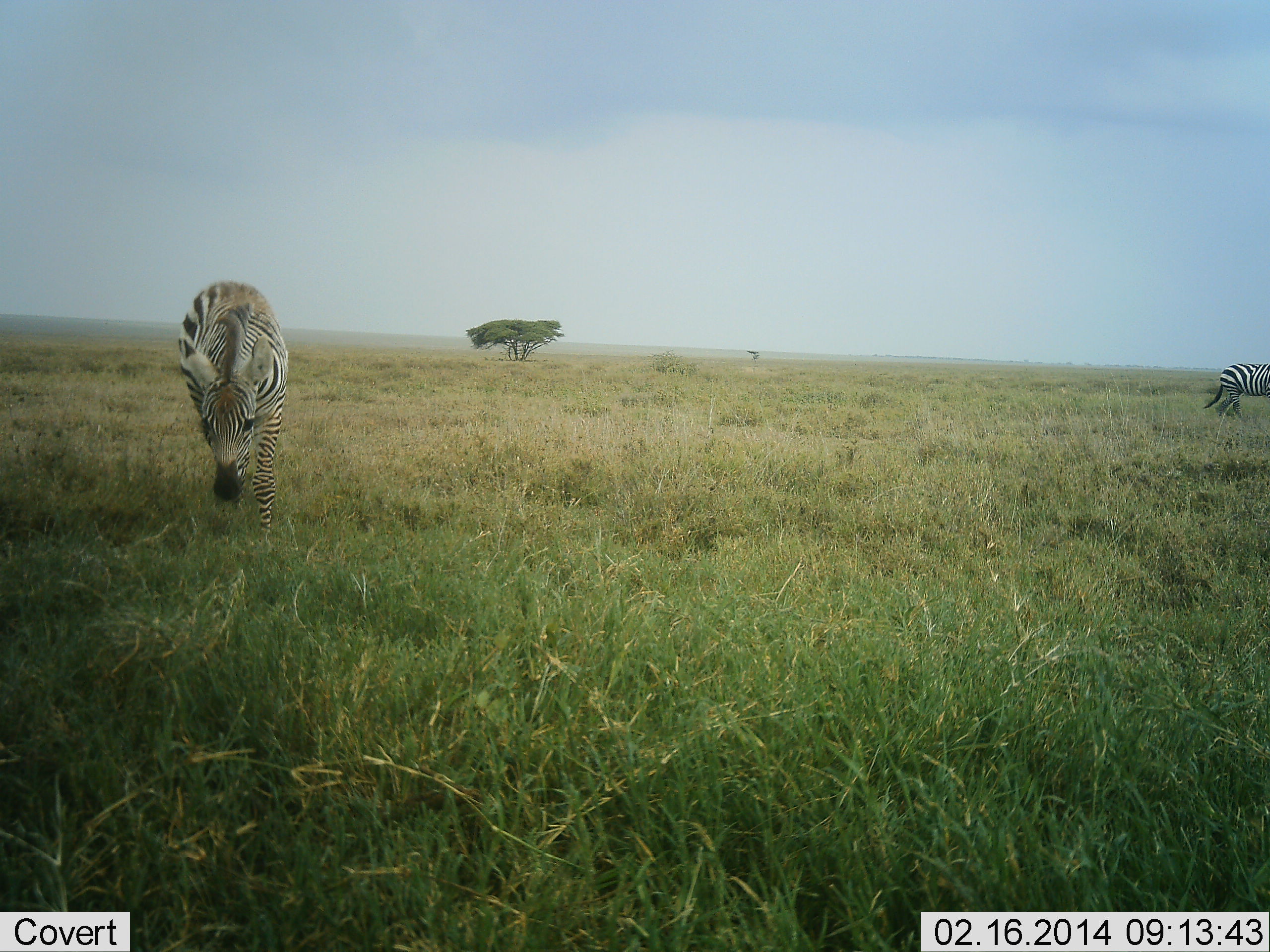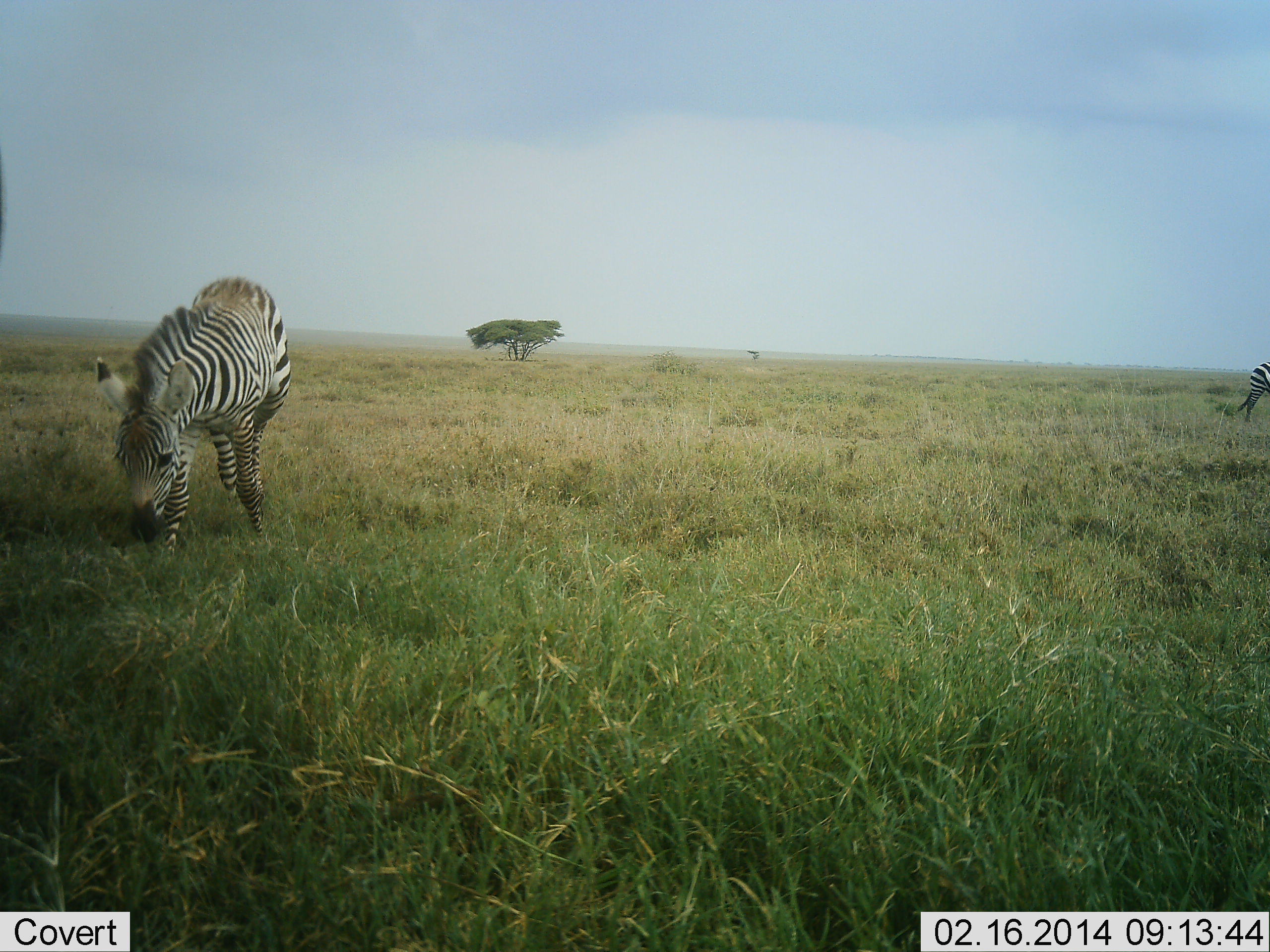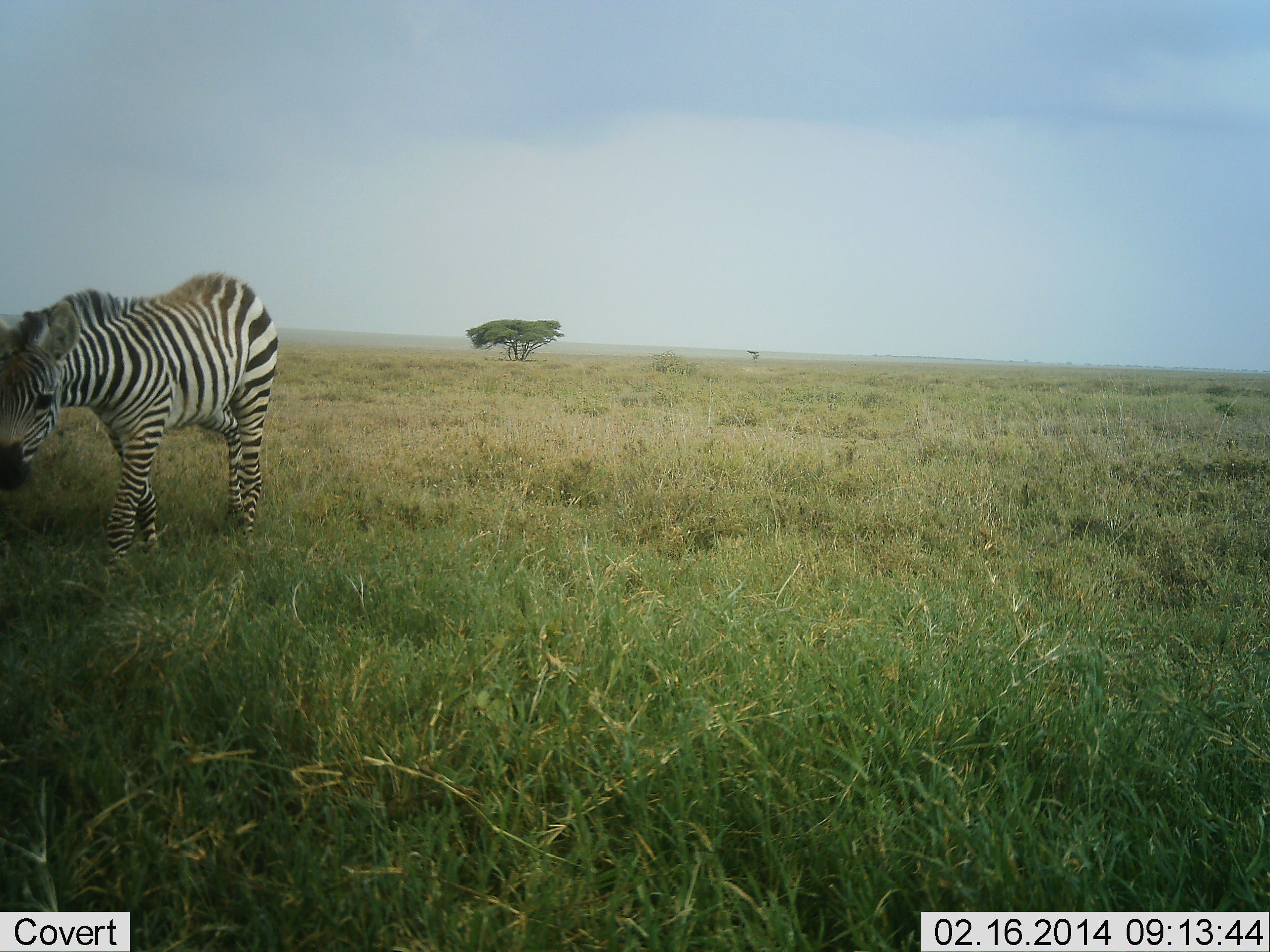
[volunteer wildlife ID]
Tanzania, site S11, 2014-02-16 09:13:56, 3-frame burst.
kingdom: Animalia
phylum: Chordata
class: Mammalia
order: Perissodactyla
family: Equidae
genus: Equus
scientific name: Equus quagga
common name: plains zebra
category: zebra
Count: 2.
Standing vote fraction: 20%.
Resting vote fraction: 0%.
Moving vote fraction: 50%.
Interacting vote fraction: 0%.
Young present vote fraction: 10%.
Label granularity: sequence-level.